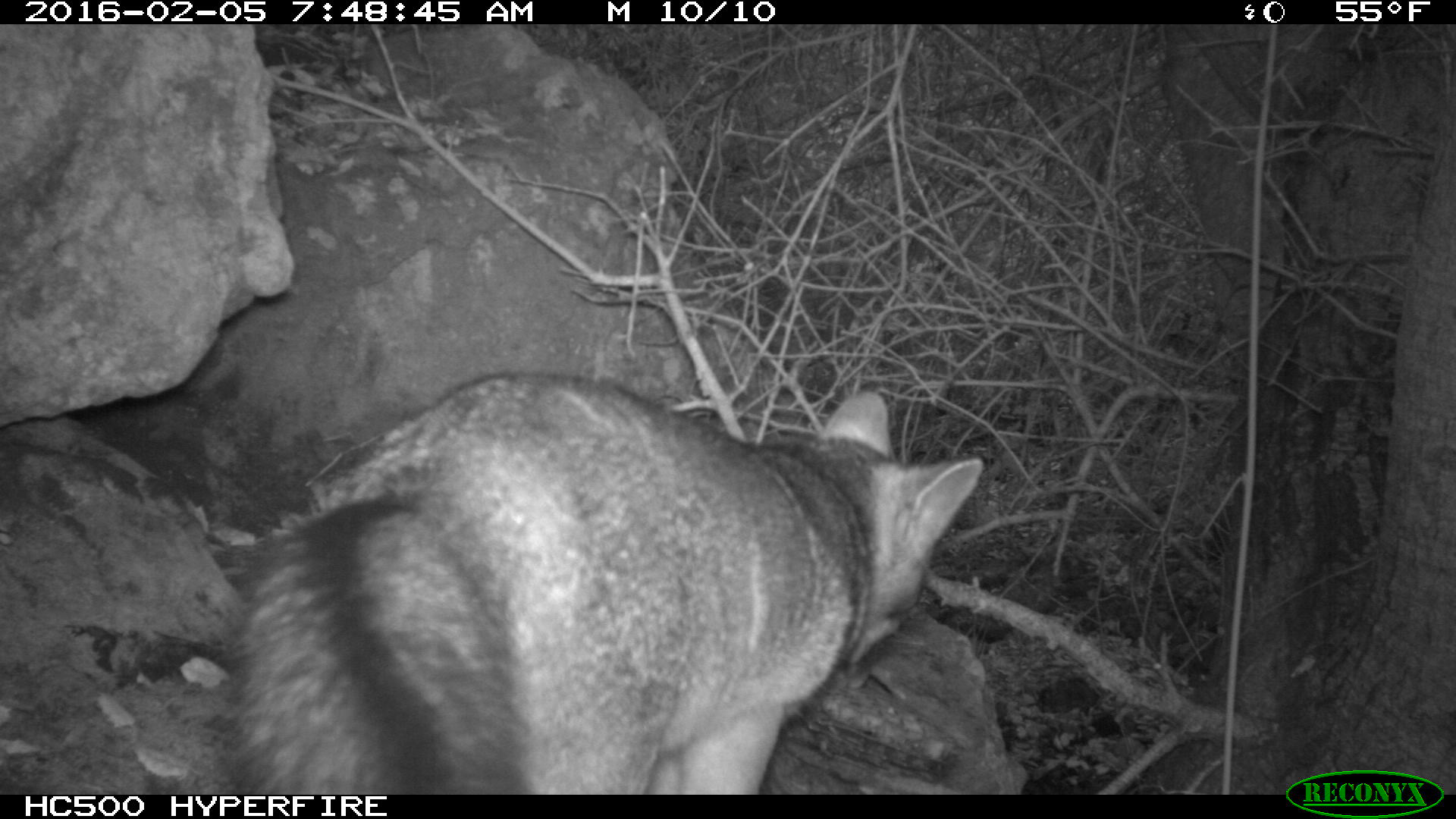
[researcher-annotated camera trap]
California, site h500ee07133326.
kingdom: Animalia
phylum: Chordata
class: Mammalia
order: Carnivora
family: Canidae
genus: Urocyon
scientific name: Urocyon littoralis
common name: island fox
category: fox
Fox (island fox) (Urocyon littoralis).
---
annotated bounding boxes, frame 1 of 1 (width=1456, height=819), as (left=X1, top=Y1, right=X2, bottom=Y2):
fox: (left=243, top=368, right=983, bottom=795)